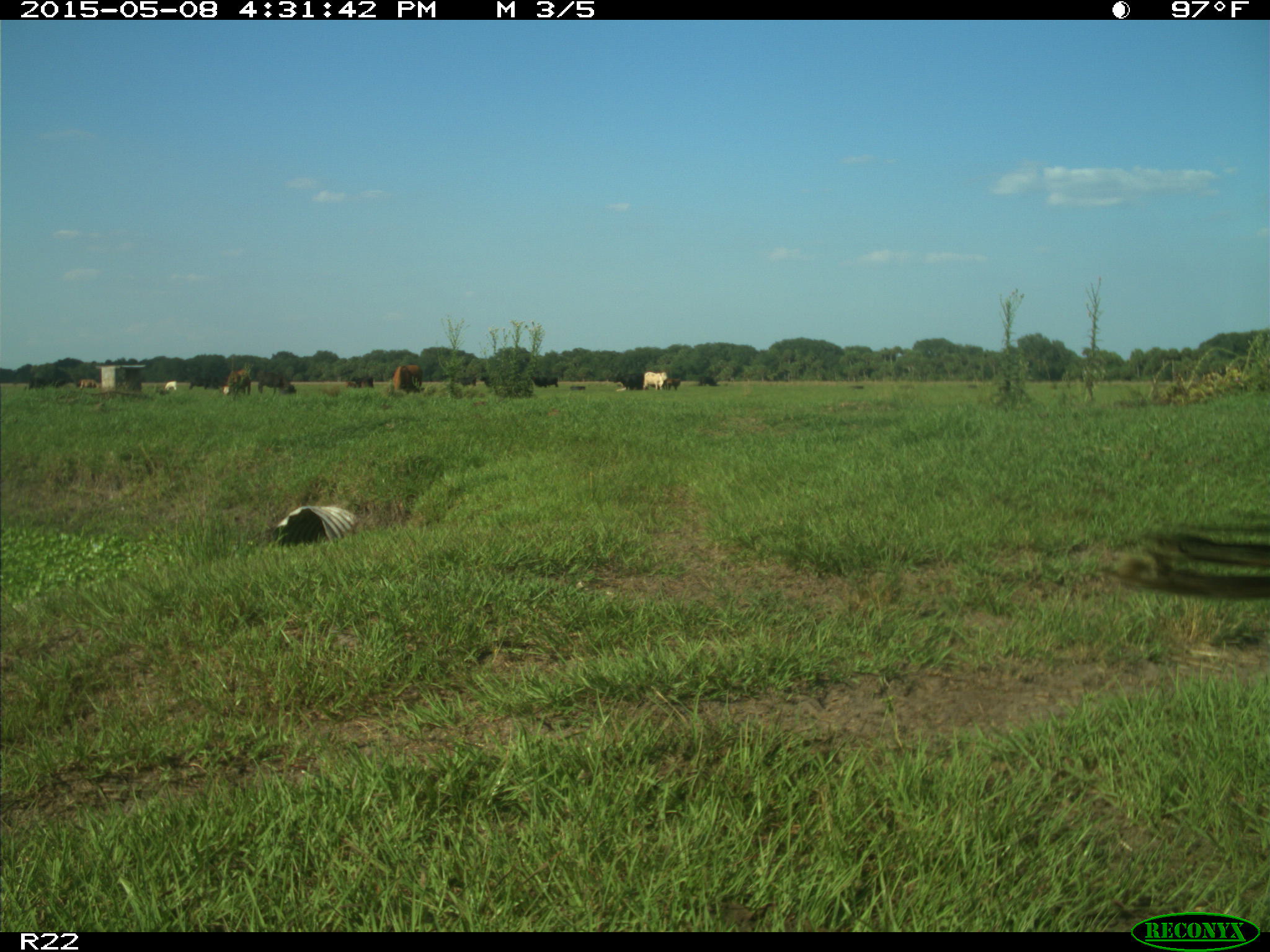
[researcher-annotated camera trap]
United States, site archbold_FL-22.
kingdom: Animalia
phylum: Chordata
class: Mammalia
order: Artiodactyla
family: Bovidae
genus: Bos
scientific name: Bos taurus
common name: domestic cow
Bos taurus (domestic cow).